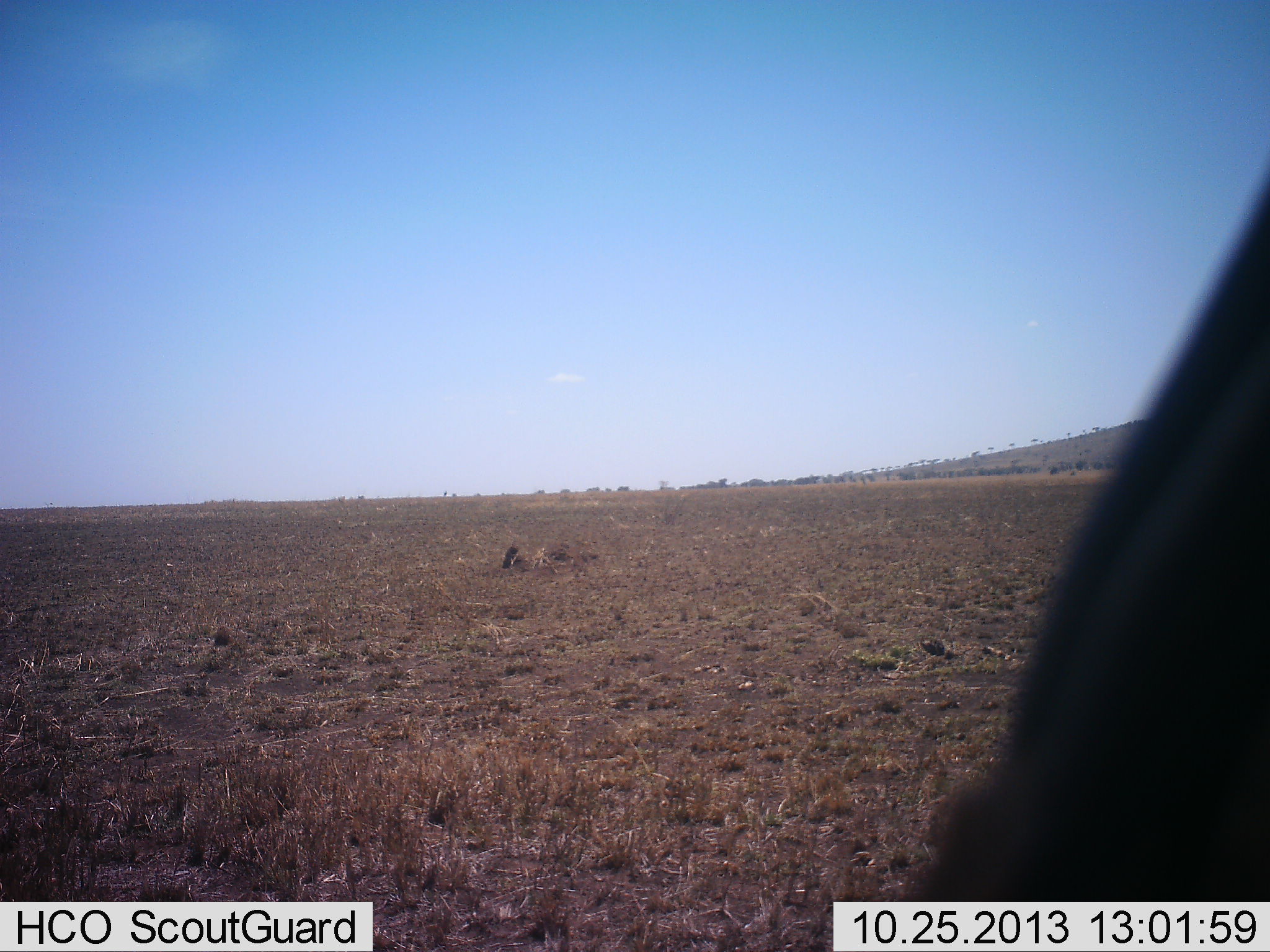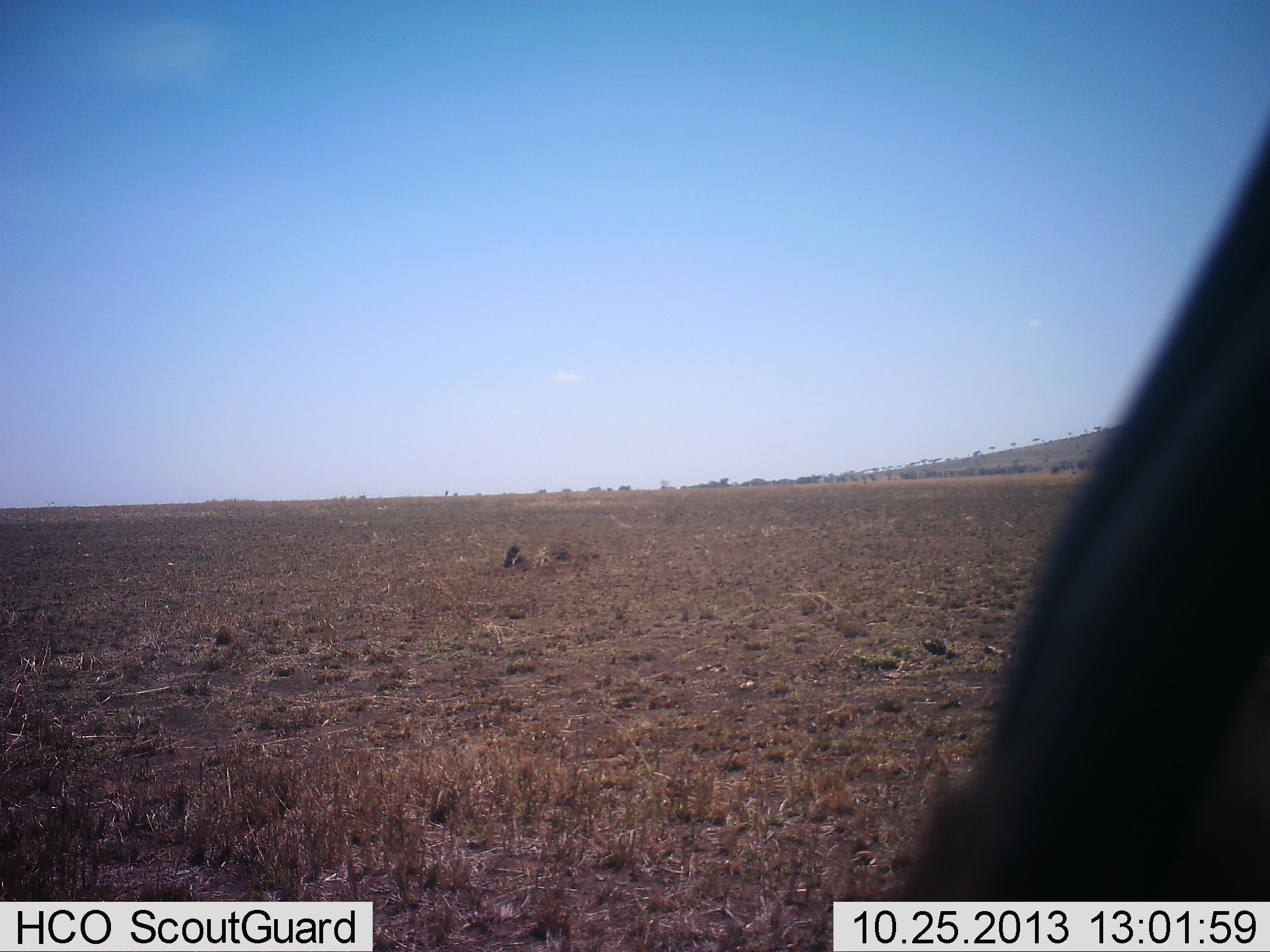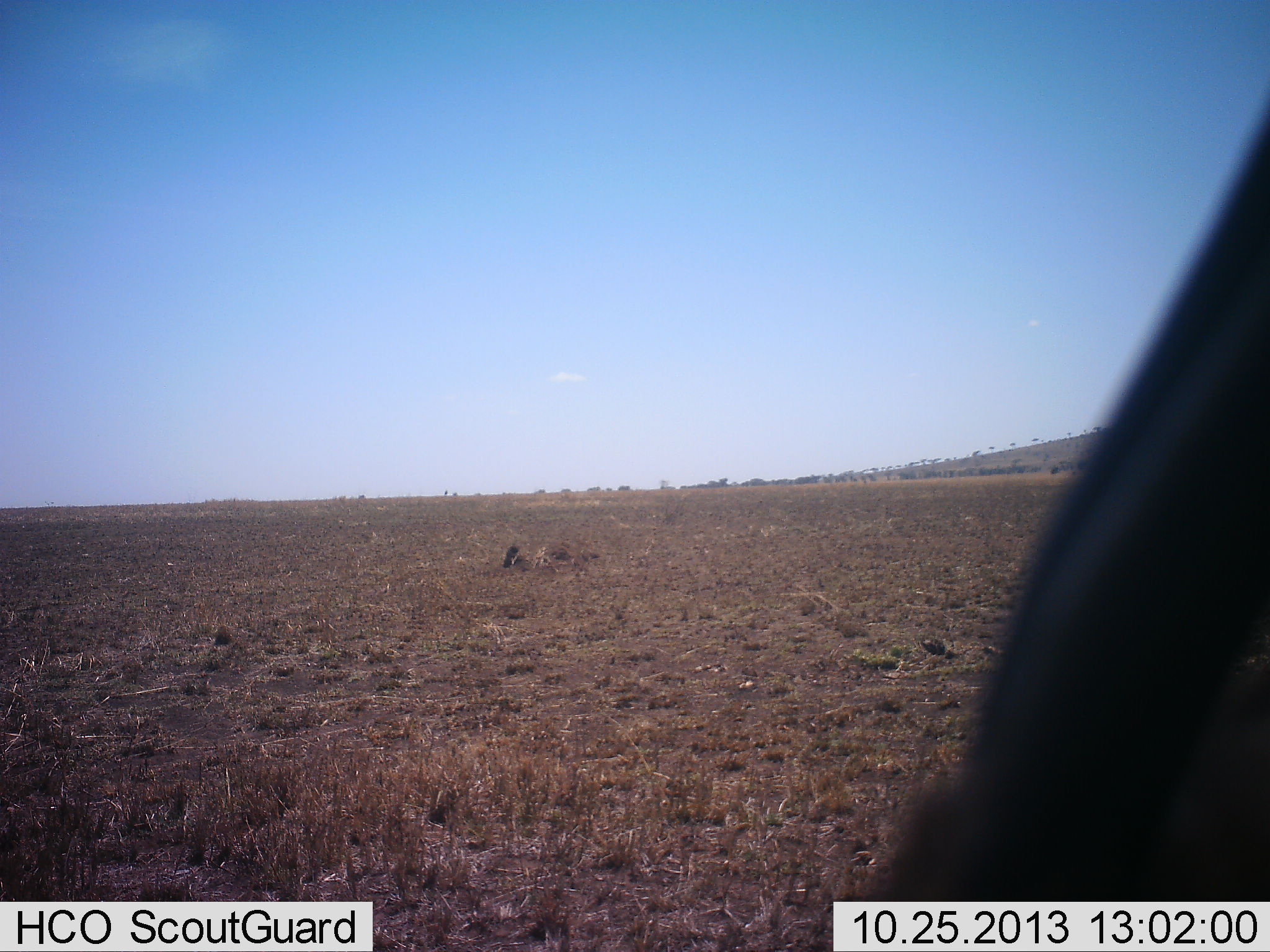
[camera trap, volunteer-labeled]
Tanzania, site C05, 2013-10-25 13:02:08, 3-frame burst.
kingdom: Animalia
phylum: Chordata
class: Mammalia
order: Artiodactyla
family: Bovidae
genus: Eudorcas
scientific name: Eudorcas thomsonii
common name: thomson's gazelle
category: gazellethomsons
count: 1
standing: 100%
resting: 0%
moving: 0%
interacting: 0%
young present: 0%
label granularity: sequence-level